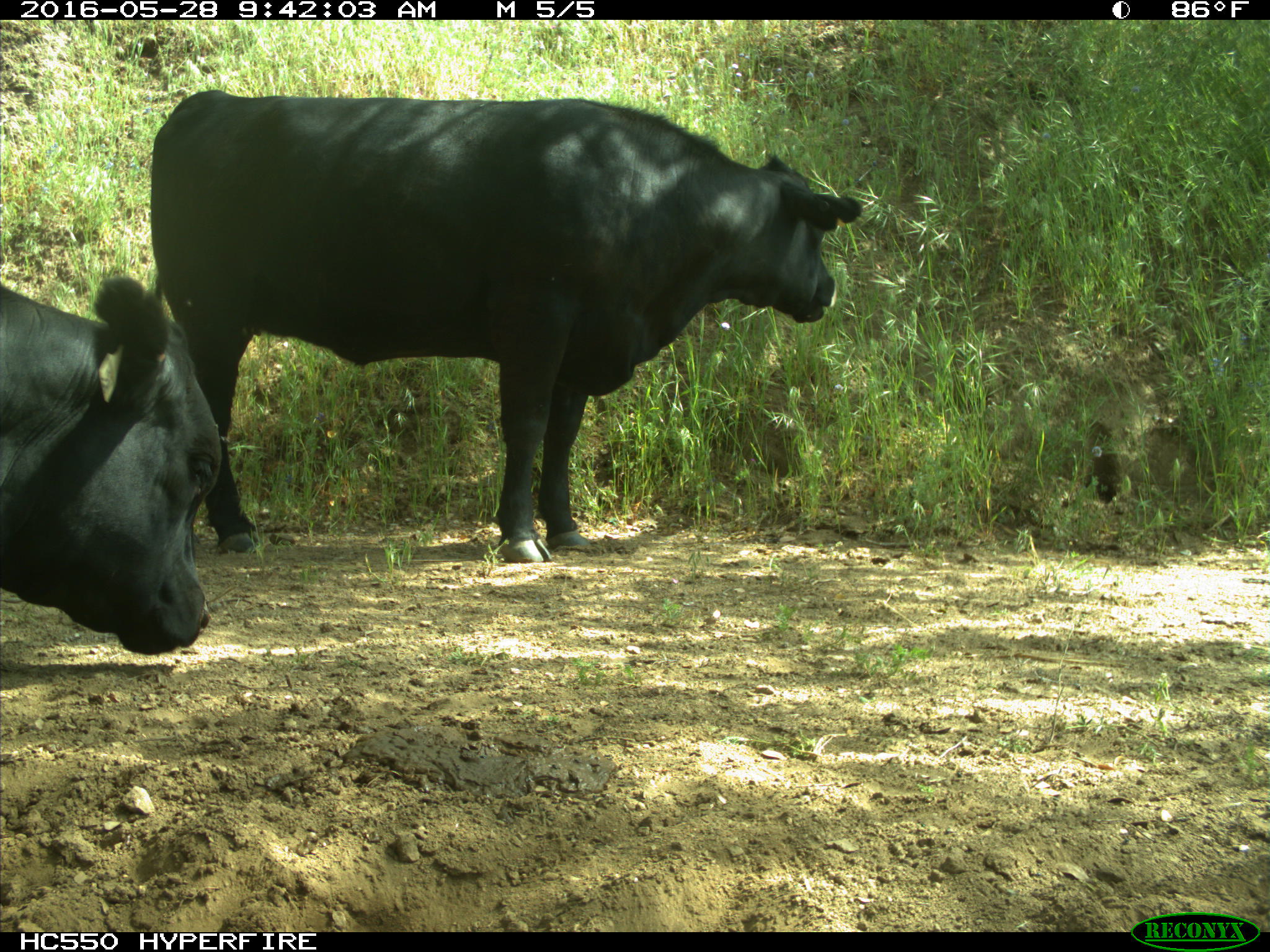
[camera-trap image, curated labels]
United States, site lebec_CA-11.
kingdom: Animalia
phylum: Chordata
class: Mammalia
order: Artiodactyla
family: Bovidae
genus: Bos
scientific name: Bos taurus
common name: domestic cow